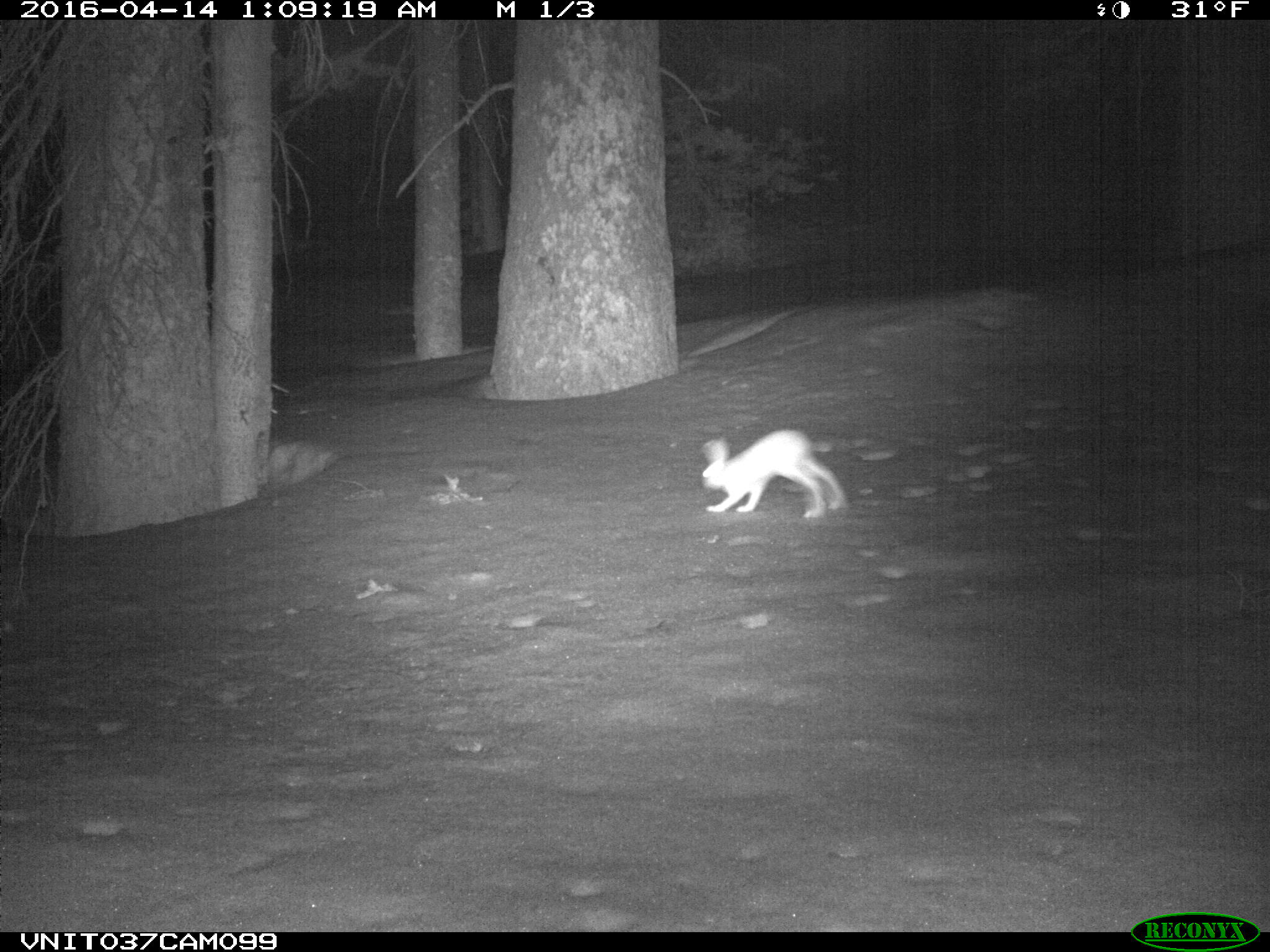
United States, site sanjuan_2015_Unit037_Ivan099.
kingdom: Animalia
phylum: Chordata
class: Mammalia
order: Lagomorpha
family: Leporidae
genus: Lepus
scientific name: Lepus americanus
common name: snowshoe hare